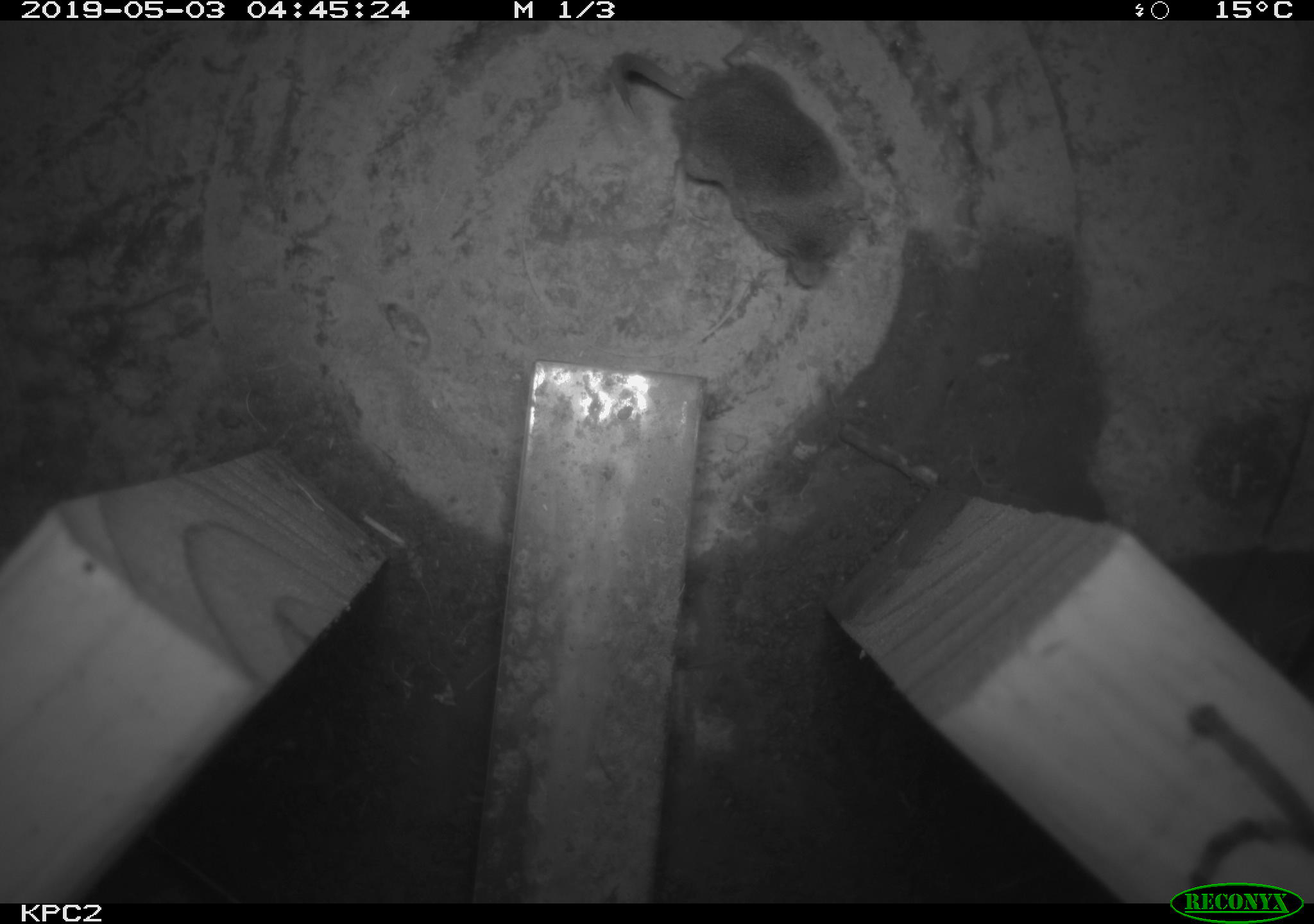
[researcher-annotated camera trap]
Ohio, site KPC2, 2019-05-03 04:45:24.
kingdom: Animalia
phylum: Chordata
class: Mammalia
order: Eulipotyphla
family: Soricidae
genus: Sorex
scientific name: Sorex cinereus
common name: masked shrew